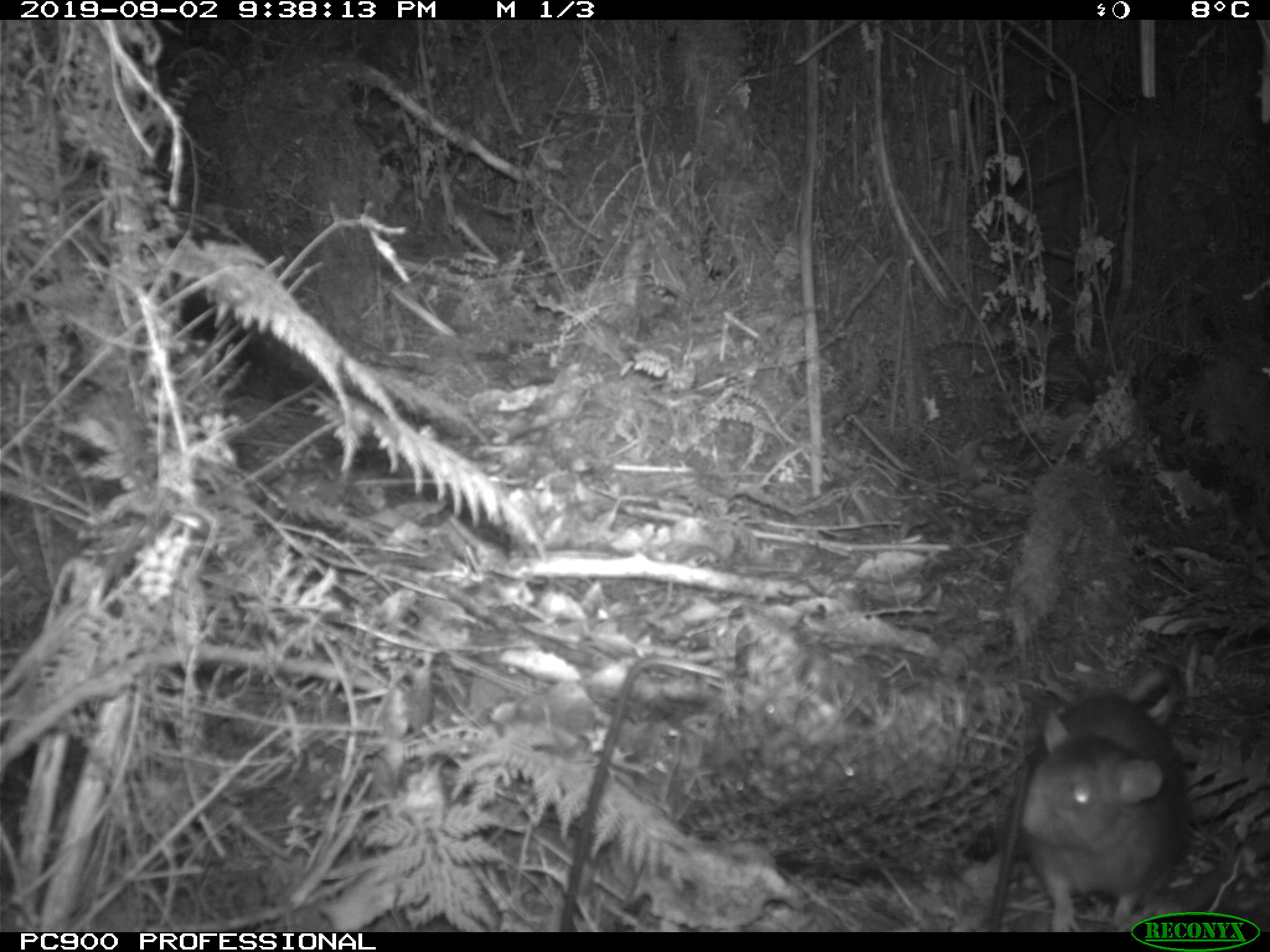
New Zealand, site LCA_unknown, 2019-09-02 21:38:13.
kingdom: Animalia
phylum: Chordata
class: Mammalia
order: Rodentia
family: Muridae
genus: Rattus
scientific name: Rattus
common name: rat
Rat (Rattus).